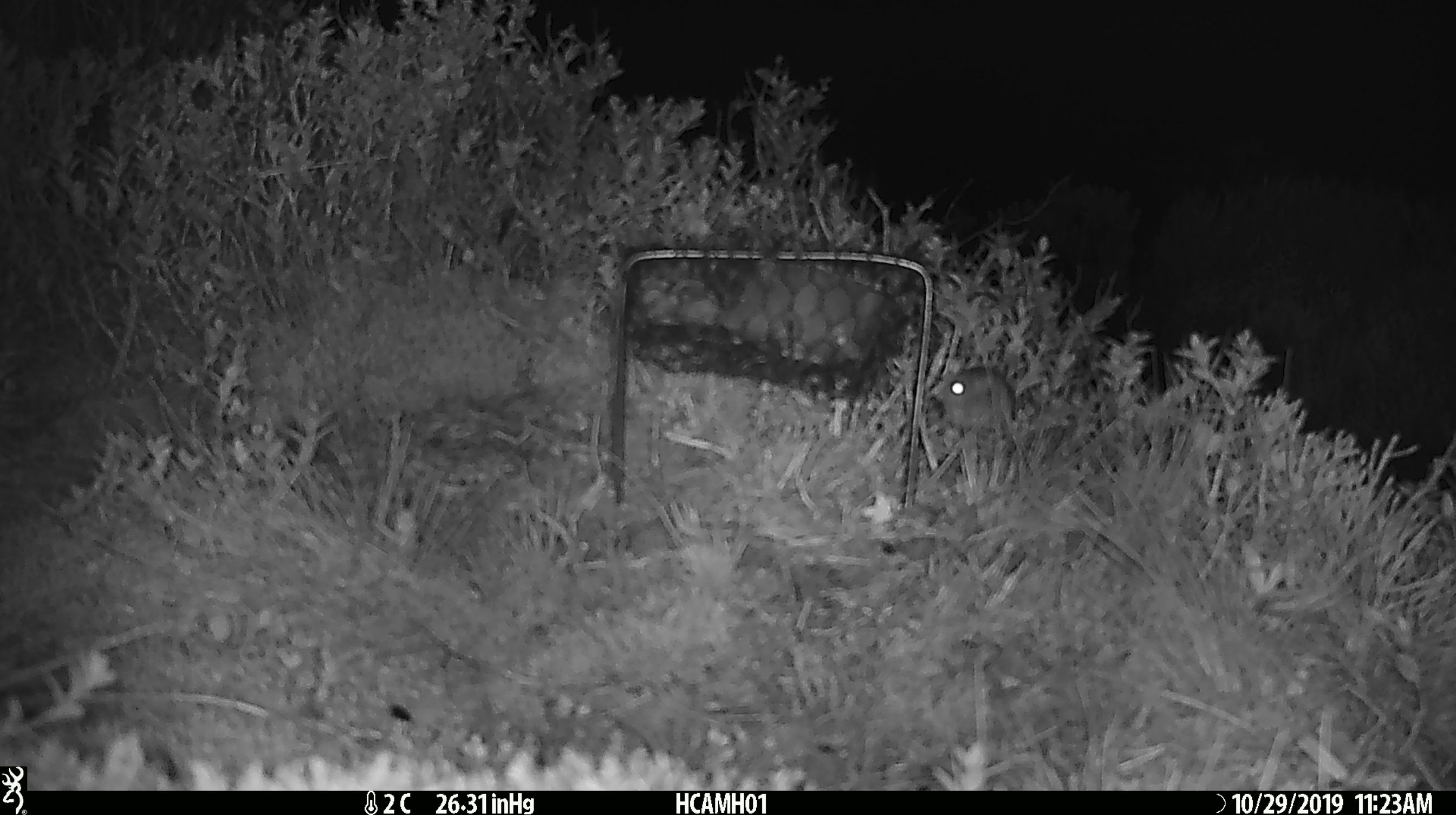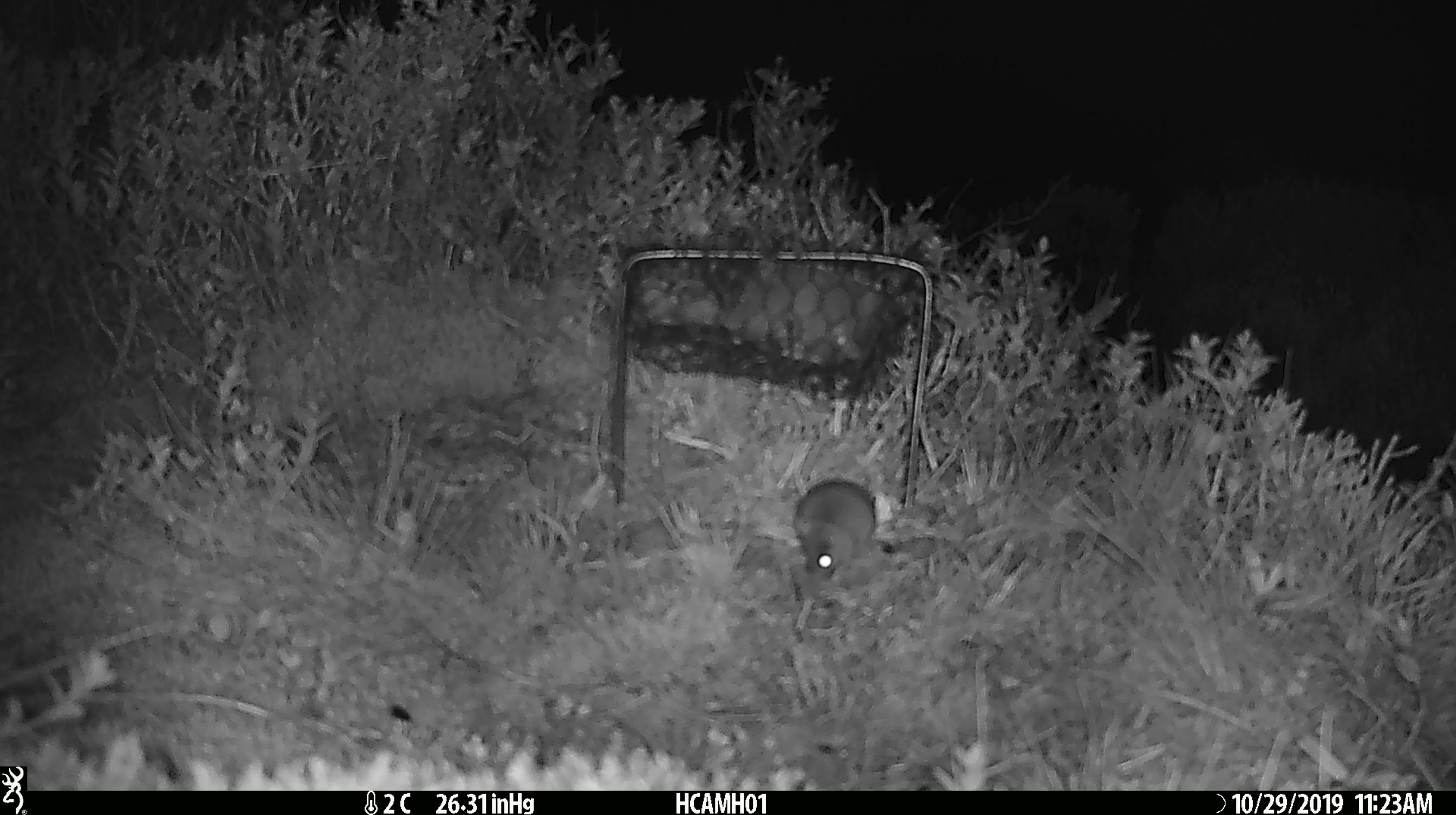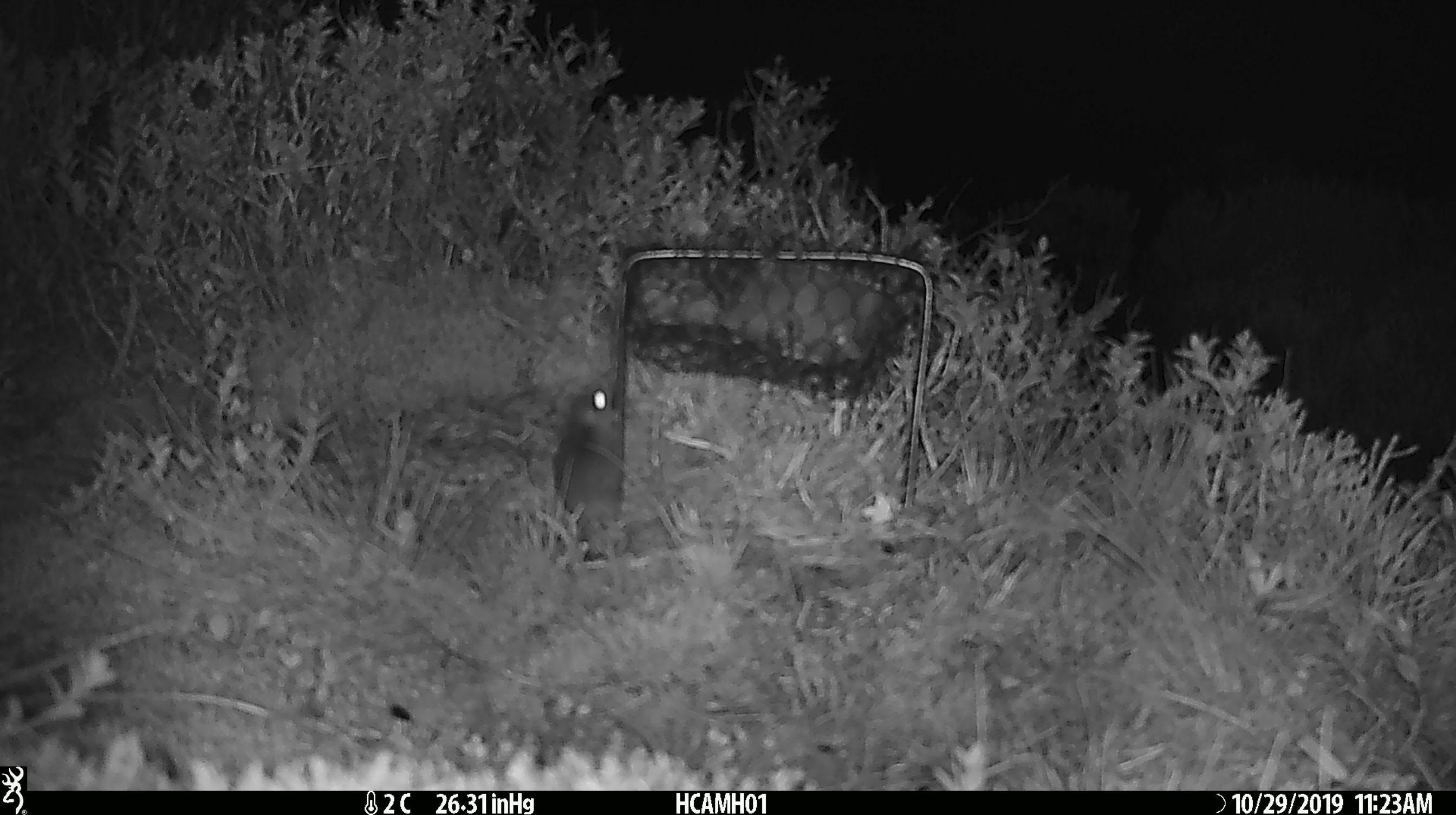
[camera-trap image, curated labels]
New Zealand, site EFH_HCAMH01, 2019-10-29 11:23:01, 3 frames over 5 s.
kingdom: Animalia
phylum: Chordata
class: Mammalia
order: Rodentia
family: Muridae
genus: Mus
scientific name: Mus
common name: mouse